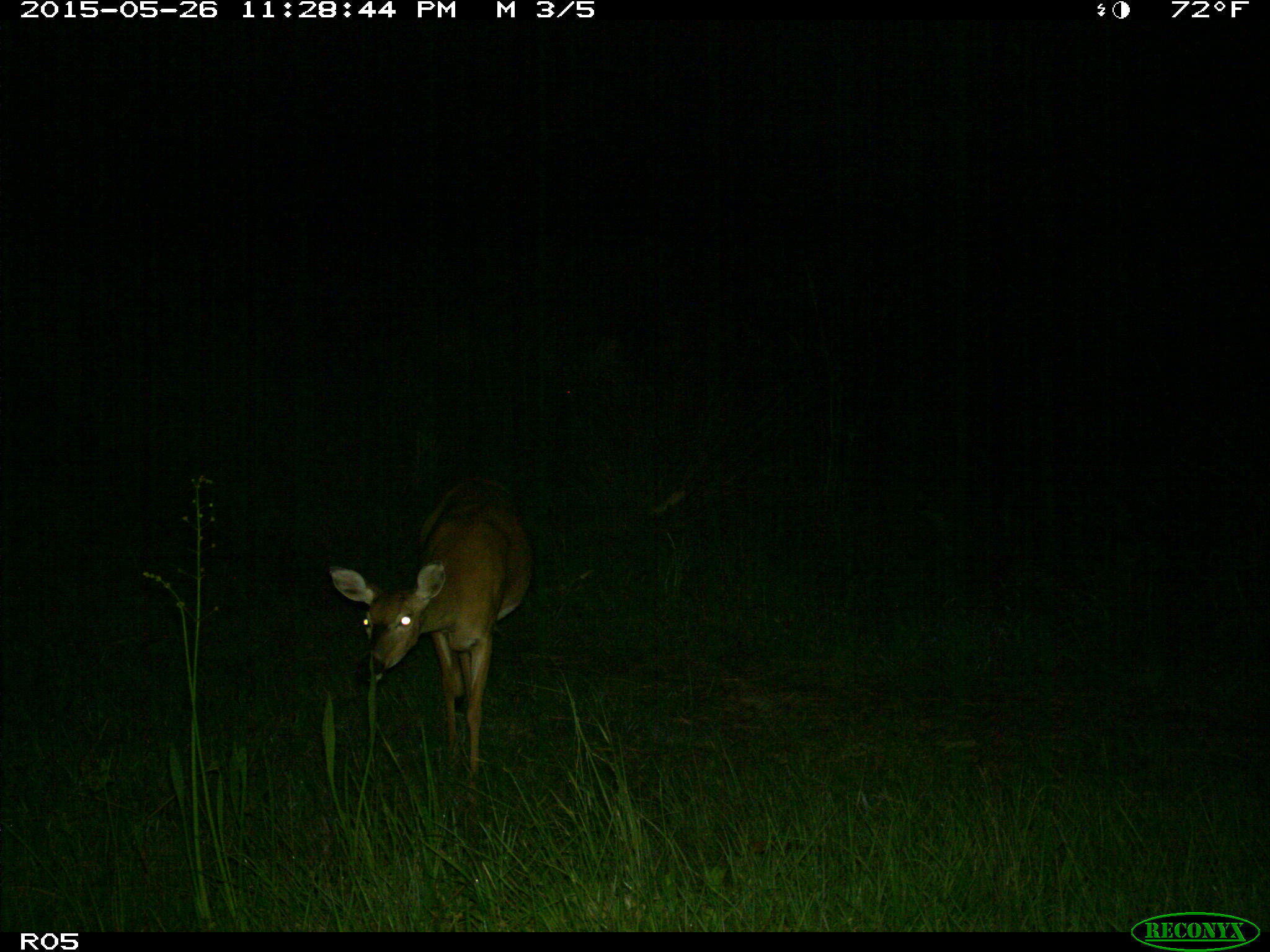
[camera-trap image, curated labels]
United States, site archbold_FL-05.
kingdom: Animalia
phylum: Chordata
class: Mammalia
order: Artiodactyla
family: Cervidae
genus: Odocoileus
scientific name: Odocoileus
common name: deer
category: unidentified deer